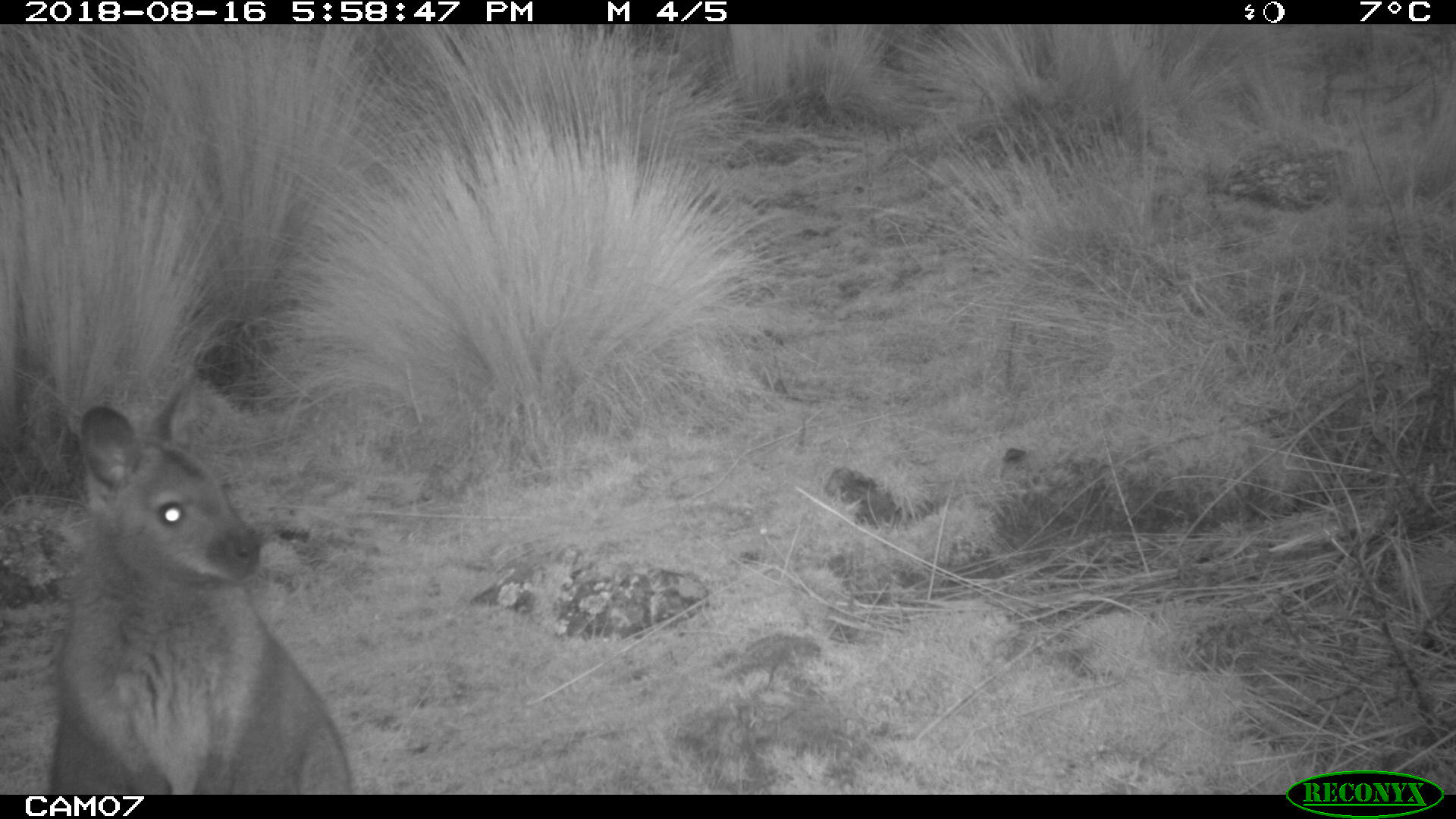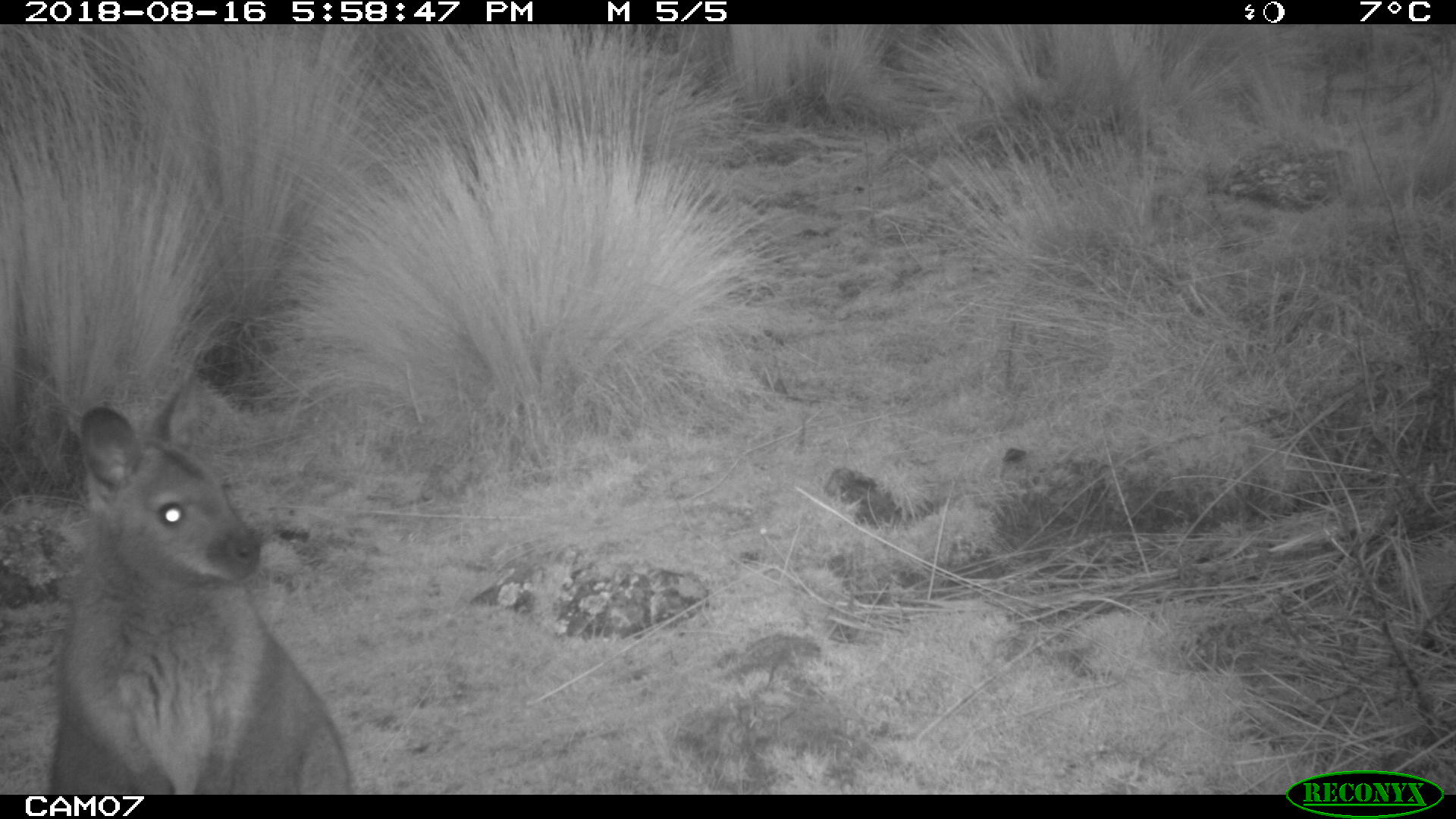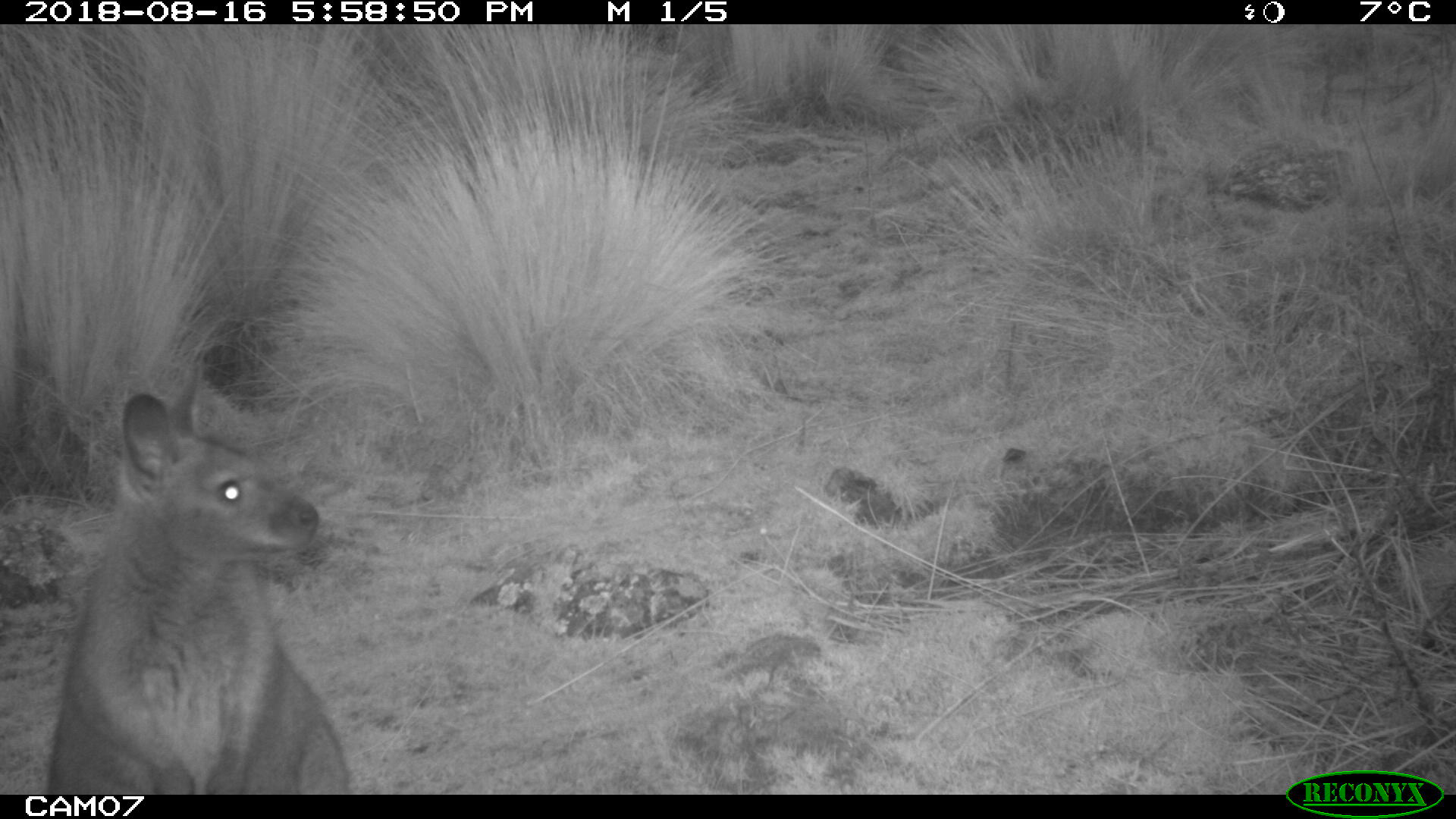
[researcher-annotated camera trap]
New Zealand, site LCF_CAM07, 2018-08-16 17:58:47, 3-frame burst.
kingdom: Animalia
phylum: Chordata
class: Mammalia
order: Diprotodontia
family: Macropodidae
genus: Notamacropus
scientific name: Notamacropus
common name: wallaby